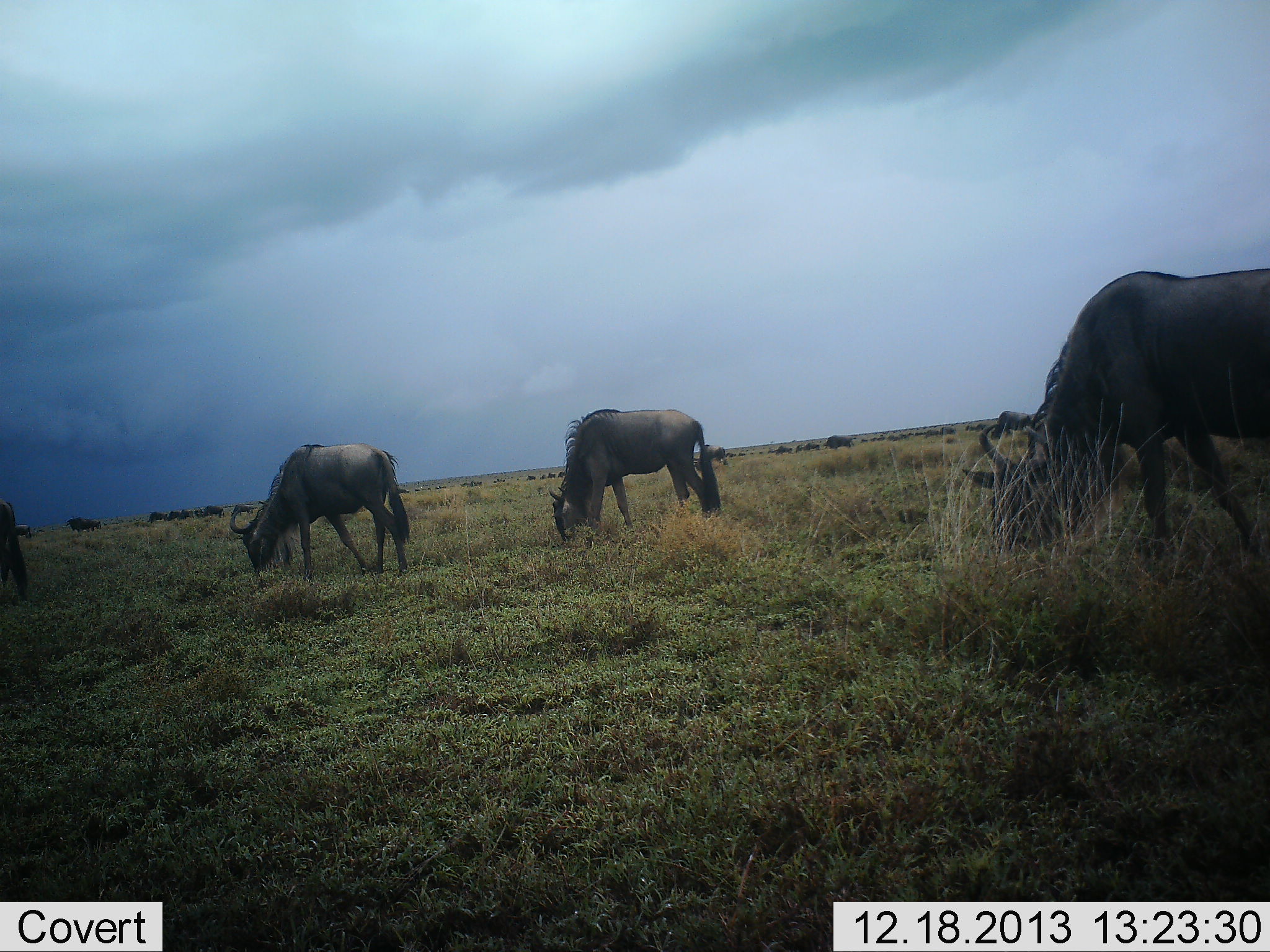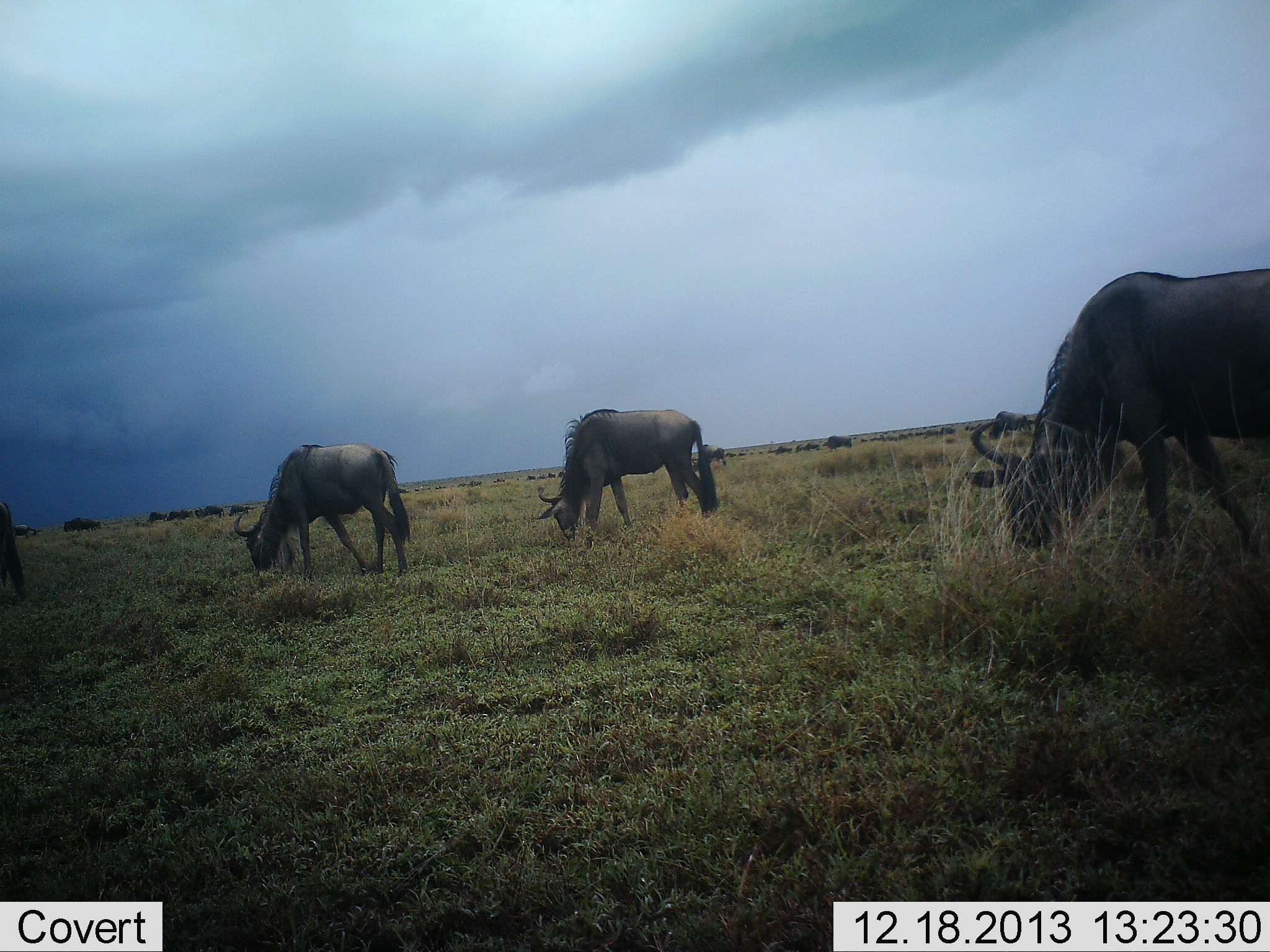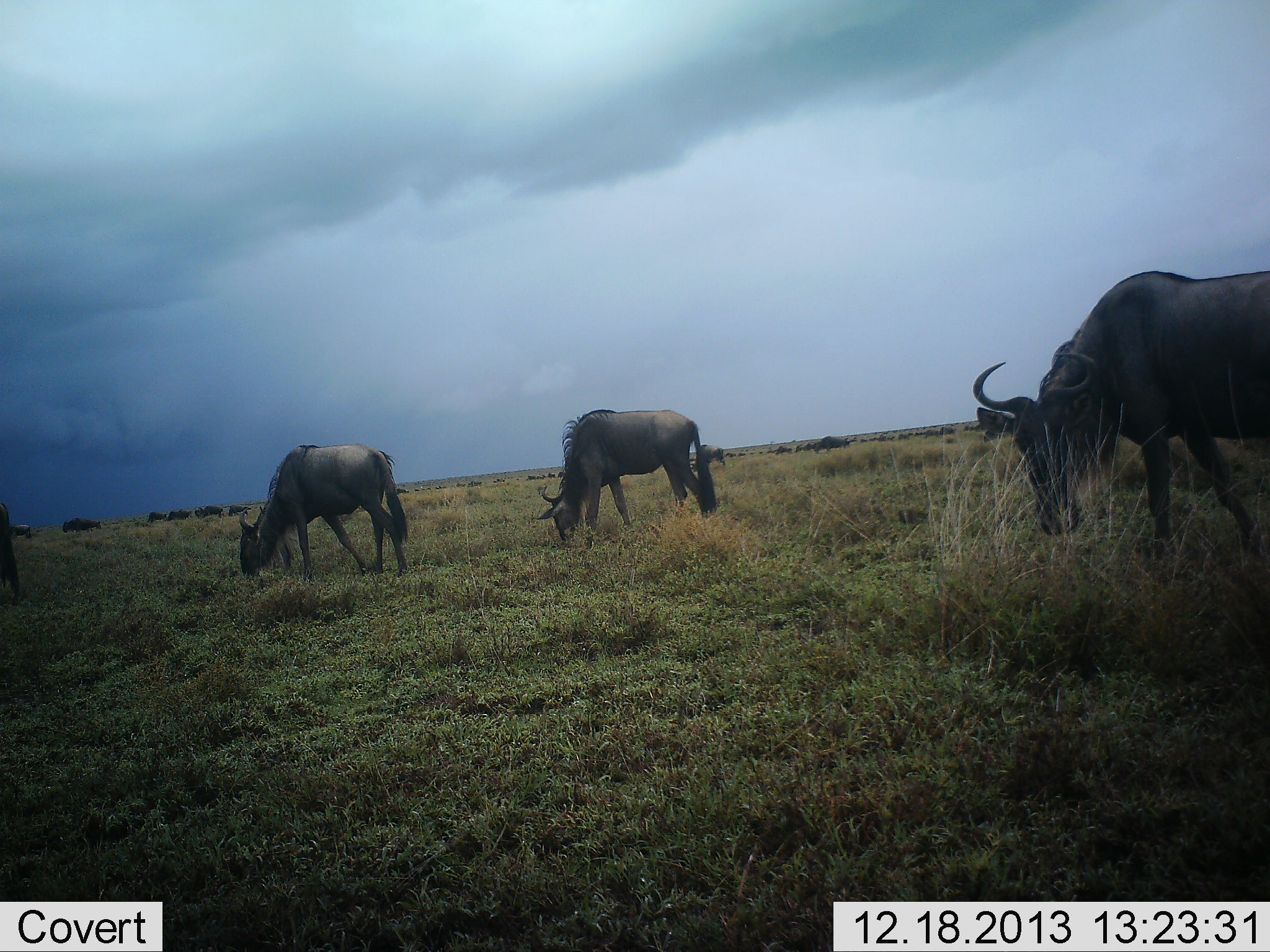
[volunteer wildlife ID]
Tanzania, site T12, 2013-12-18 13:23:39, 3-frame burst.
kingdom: Animalia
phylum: Chordata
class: Mammalia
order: Artiodactyla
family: Bovidae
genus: Connochaetes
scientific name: Connochaetes taurinus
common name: blue wildebeest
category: wildebeest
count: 11-50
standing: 10%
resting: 0%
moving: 40%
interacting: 0%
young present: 0%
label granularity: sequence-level